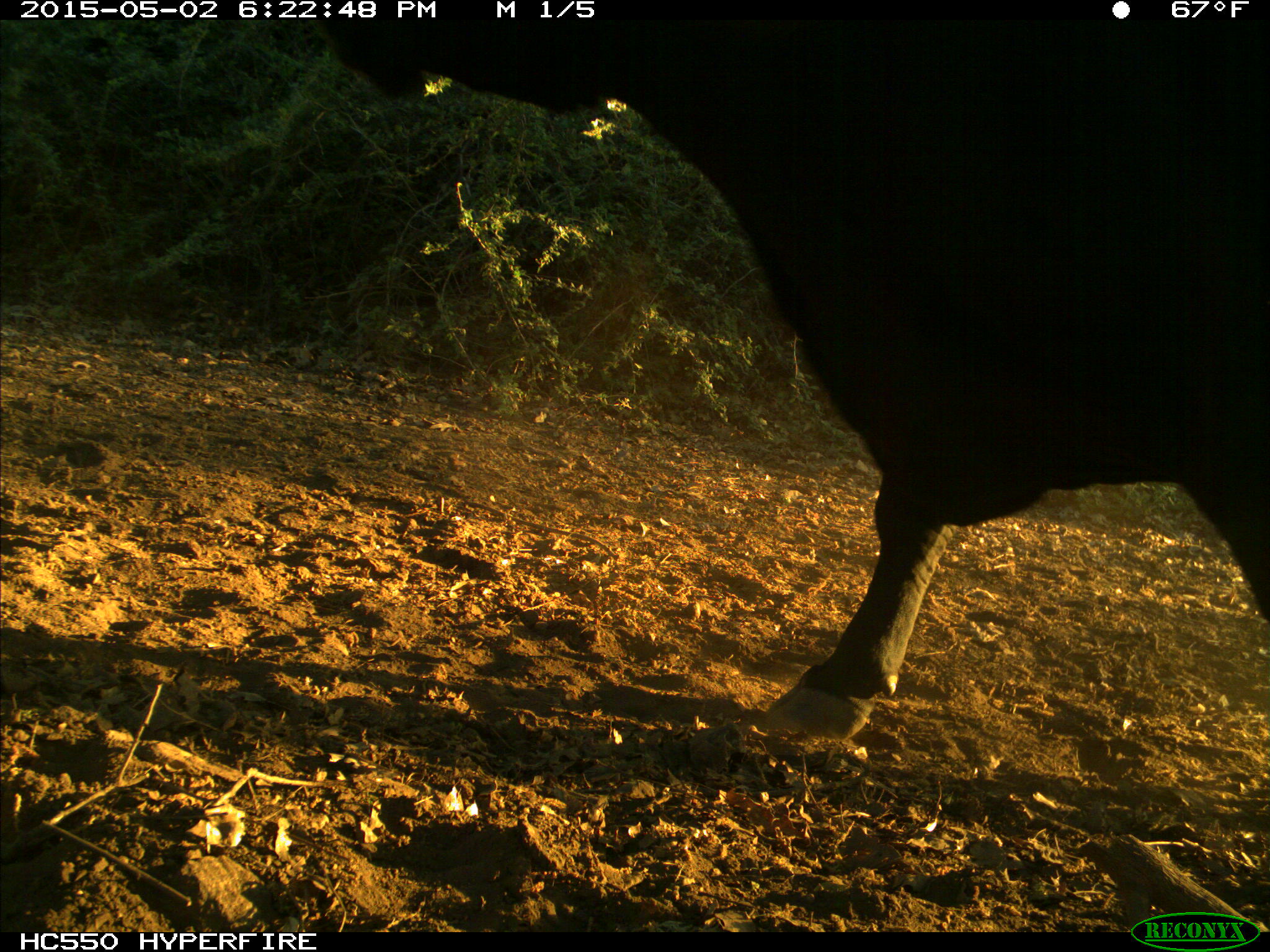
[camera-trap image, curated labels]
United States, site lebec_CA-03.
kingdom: Animalia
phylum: Chordata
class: Mammalia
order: Artiodactyla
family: Bovidae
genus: Bos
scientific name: Bos taurus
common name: domestic cow